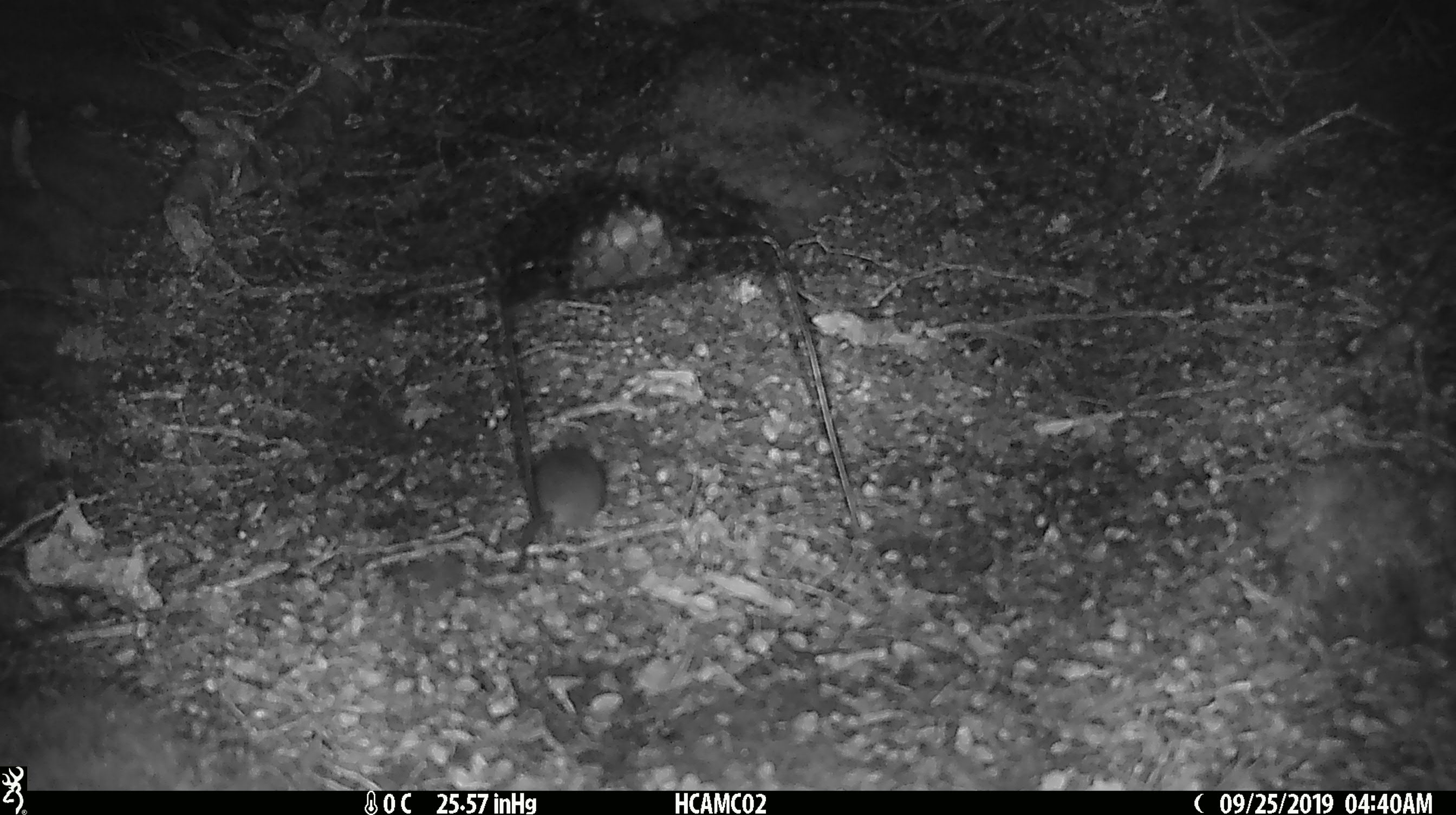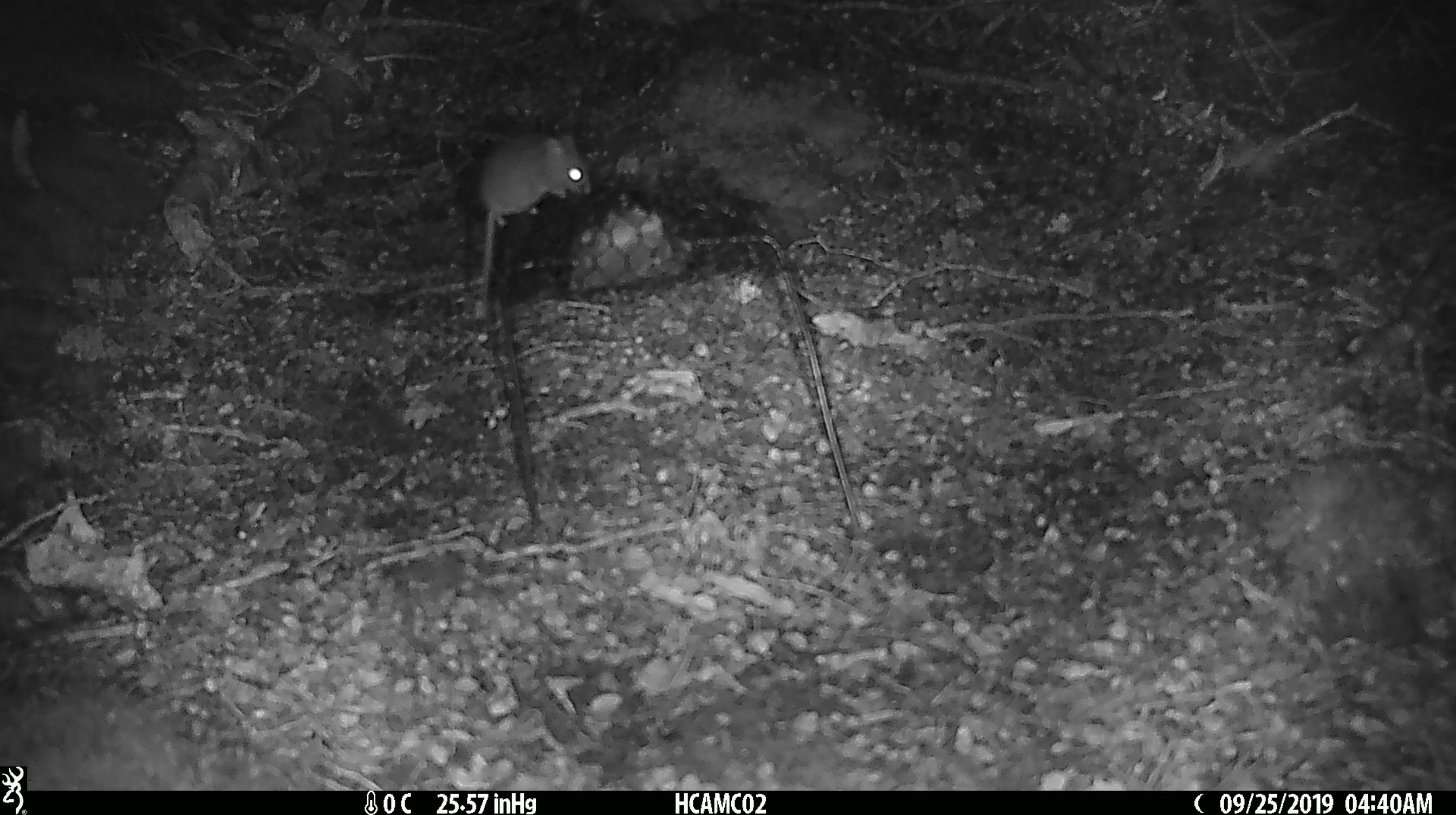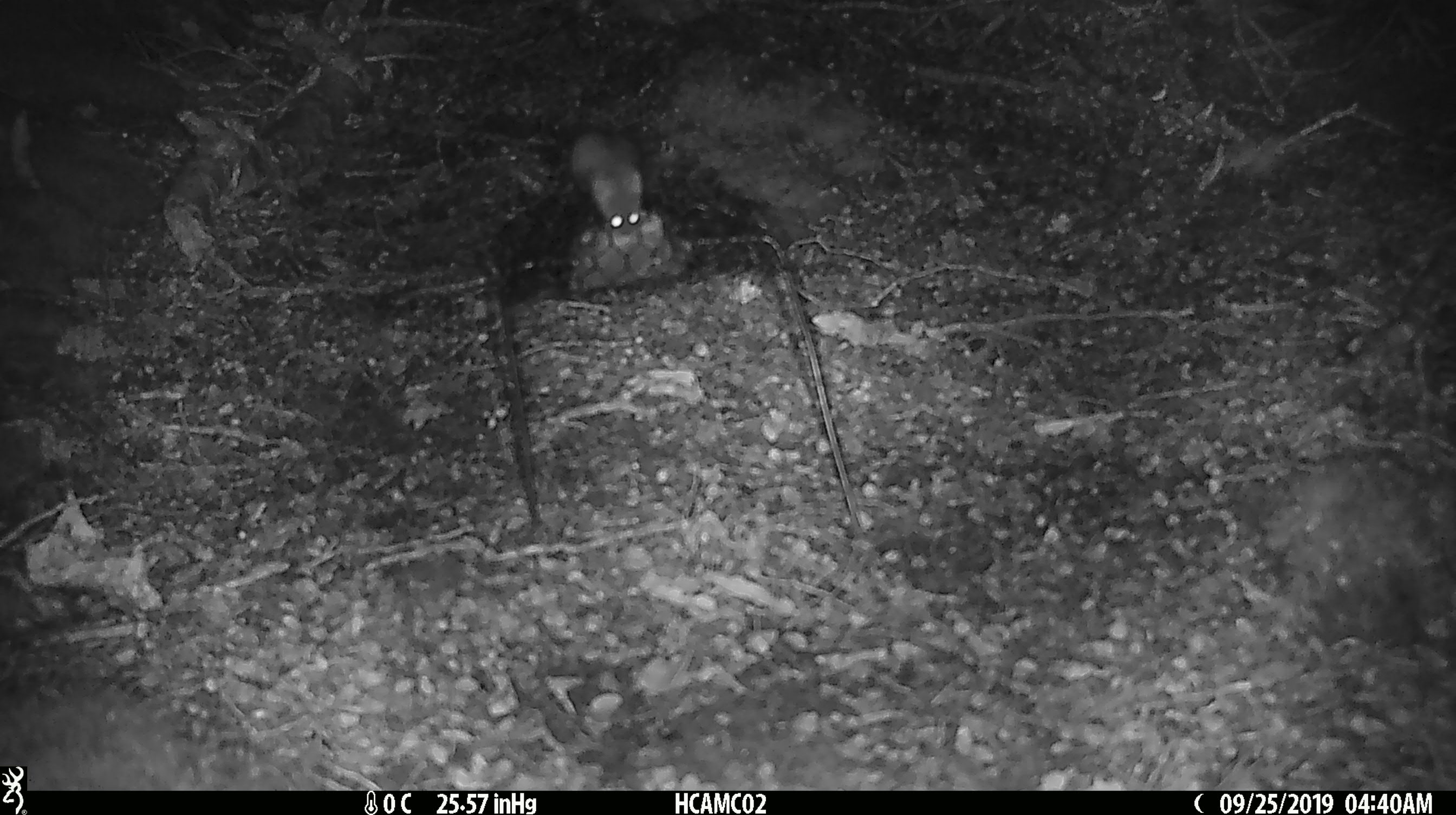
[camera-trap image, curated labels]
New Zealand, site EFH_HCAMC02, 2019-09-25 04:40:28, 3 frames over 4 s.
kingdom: Animalia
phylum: Chordata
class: Mammalia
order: Rodentia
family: Muridae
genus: Mus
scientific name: Mus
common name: mouse